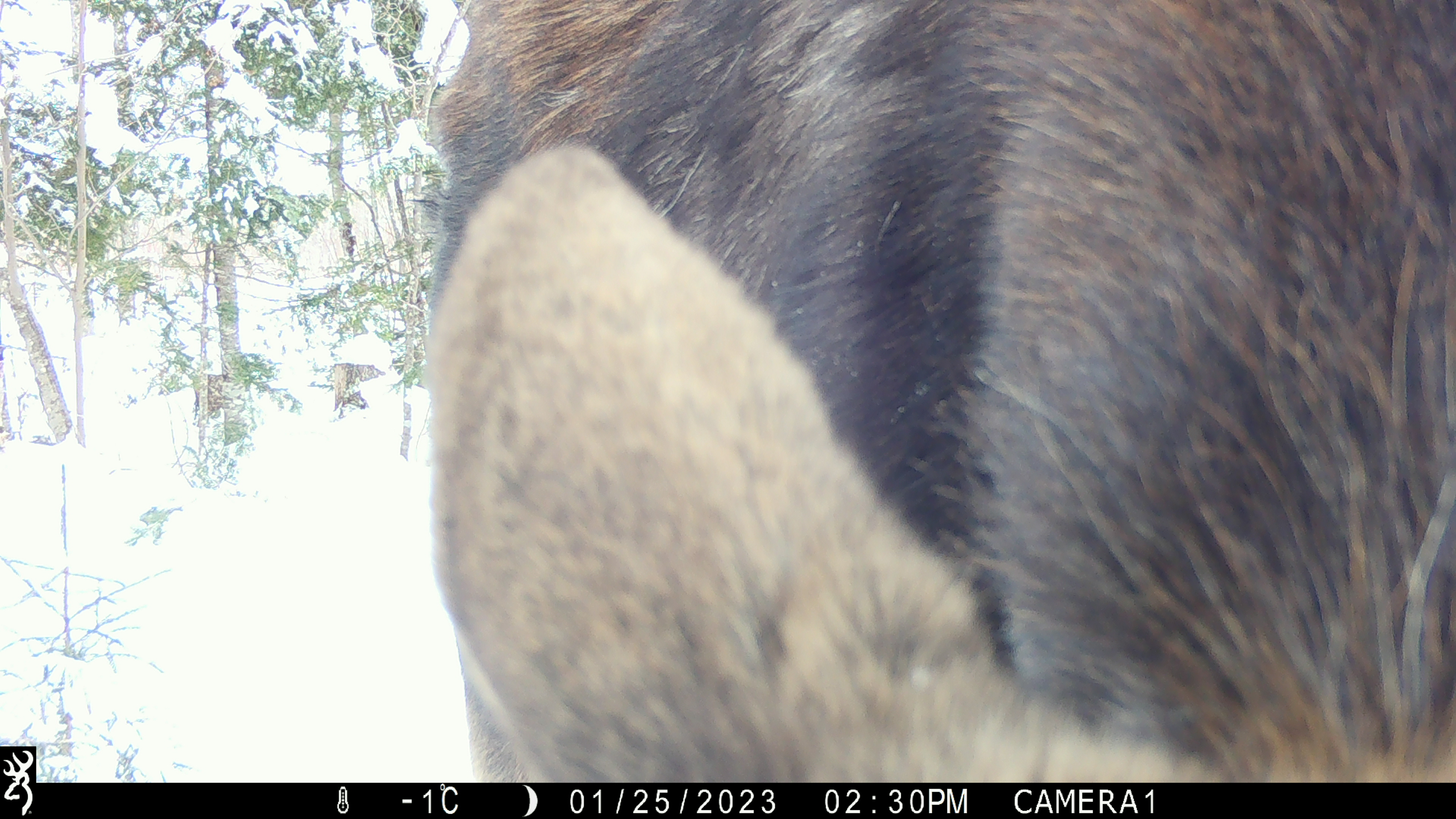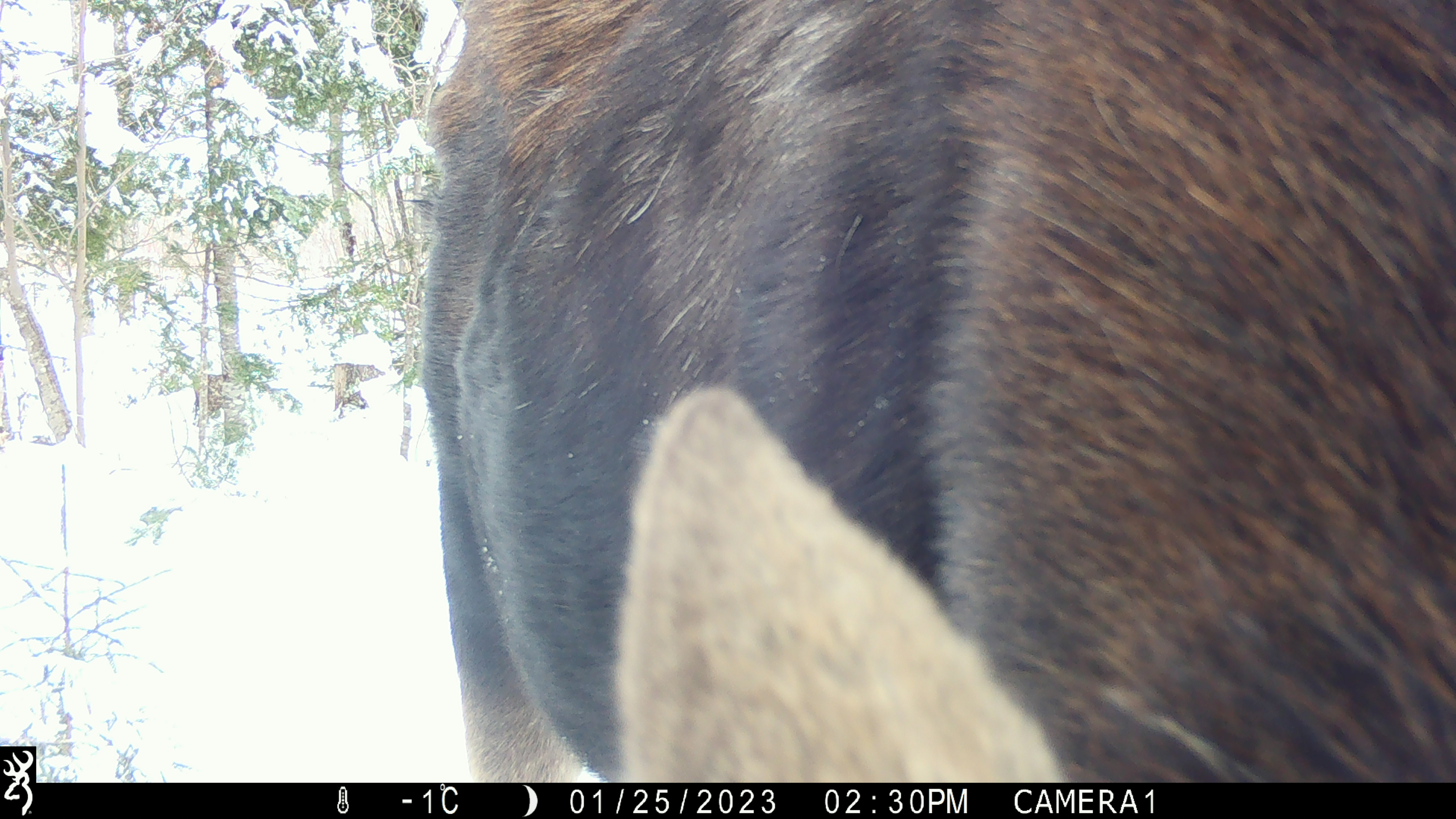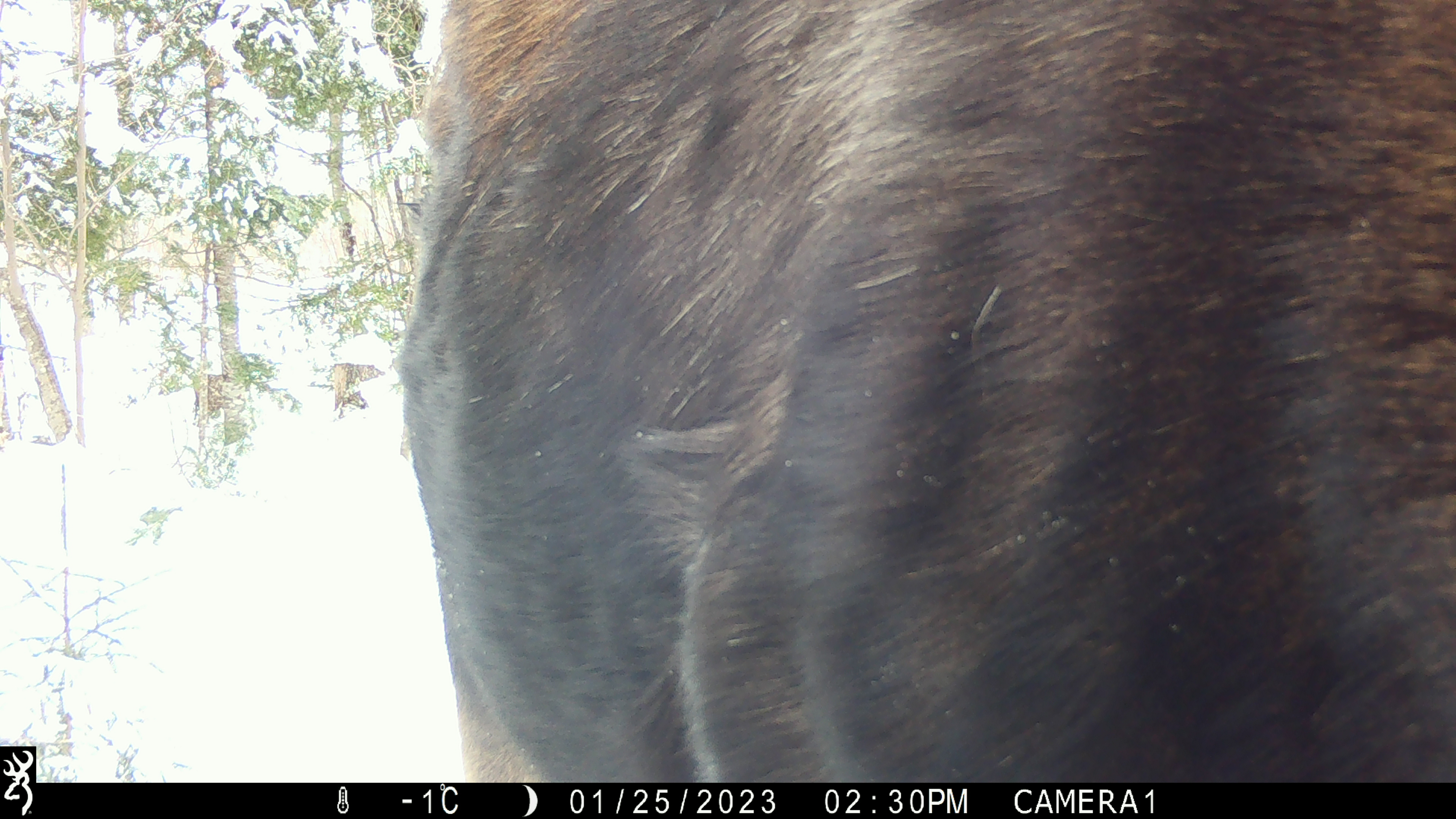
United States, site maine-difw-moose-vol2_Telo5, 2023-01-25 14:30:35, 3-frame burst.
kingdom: Animalia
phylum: Chordata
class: Mammalia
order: Artiodactyla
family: Cervidae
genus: Alces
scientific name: Alces alces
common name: moose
Moose (Alces alces).